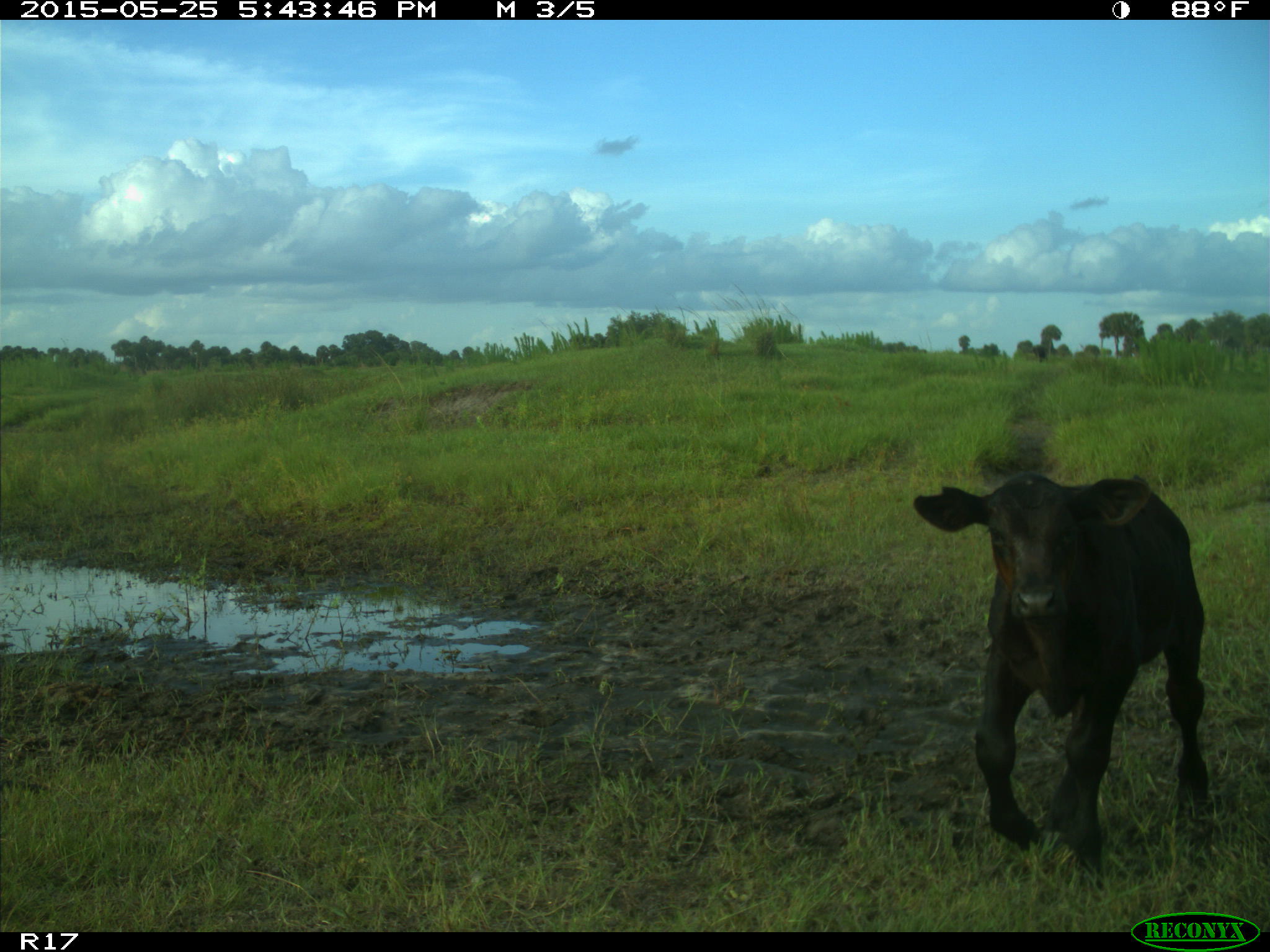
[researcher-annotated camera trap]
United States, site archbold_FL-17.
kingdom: Animalia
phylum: Chordata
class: Mammalia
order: Artiodactyla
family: Bovidae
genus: Bos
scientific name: Bos taurus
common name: domestic cow